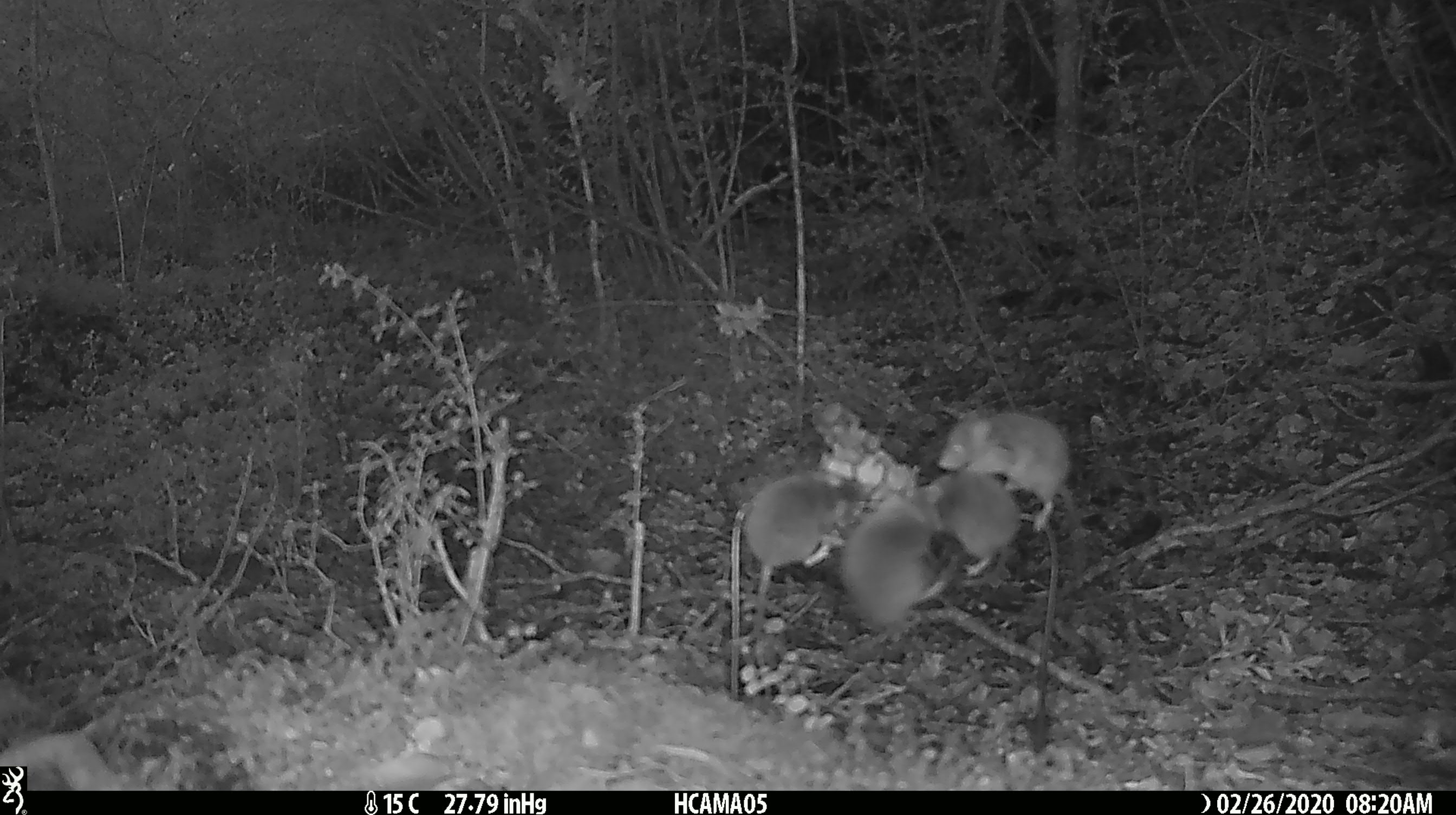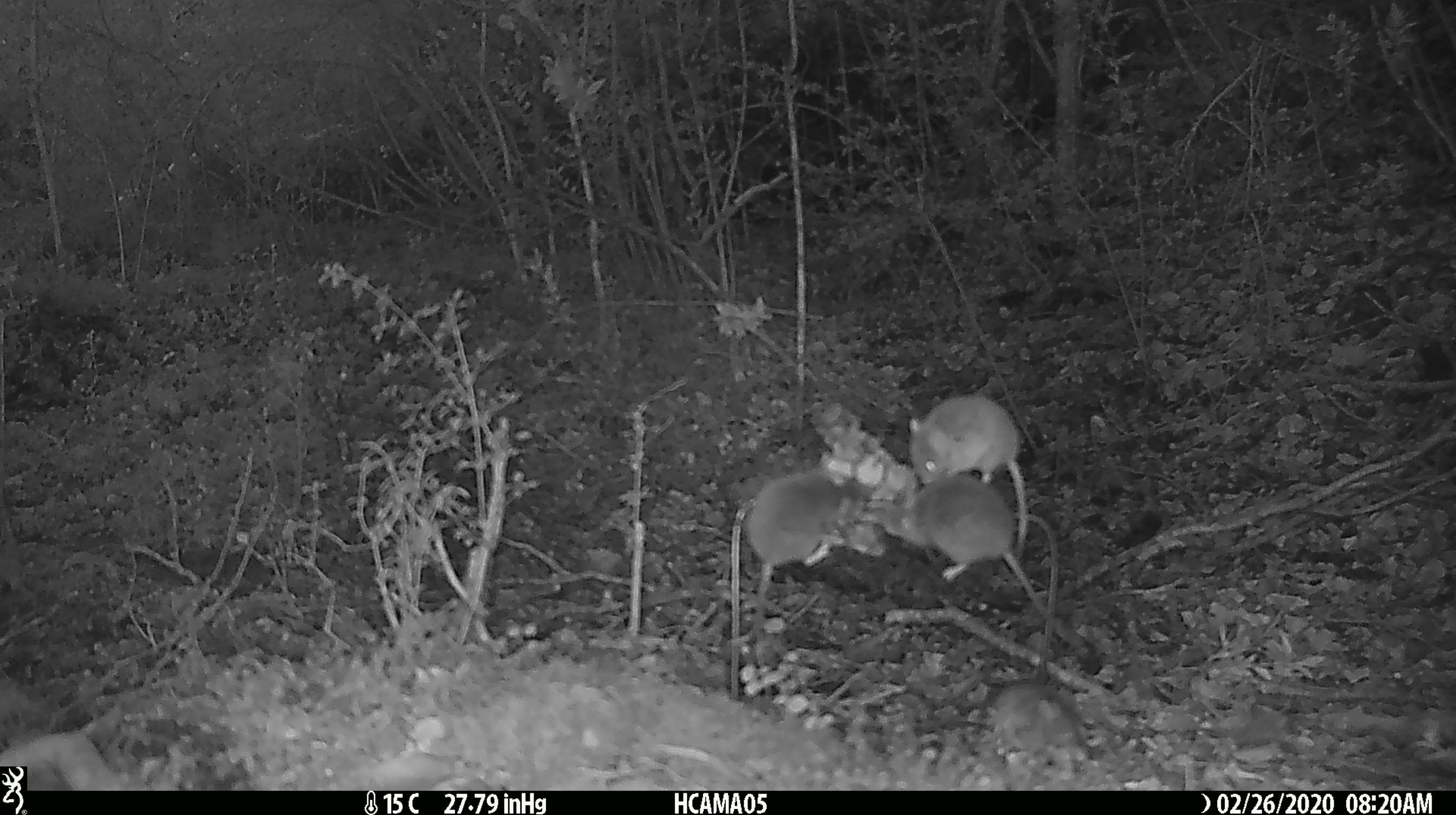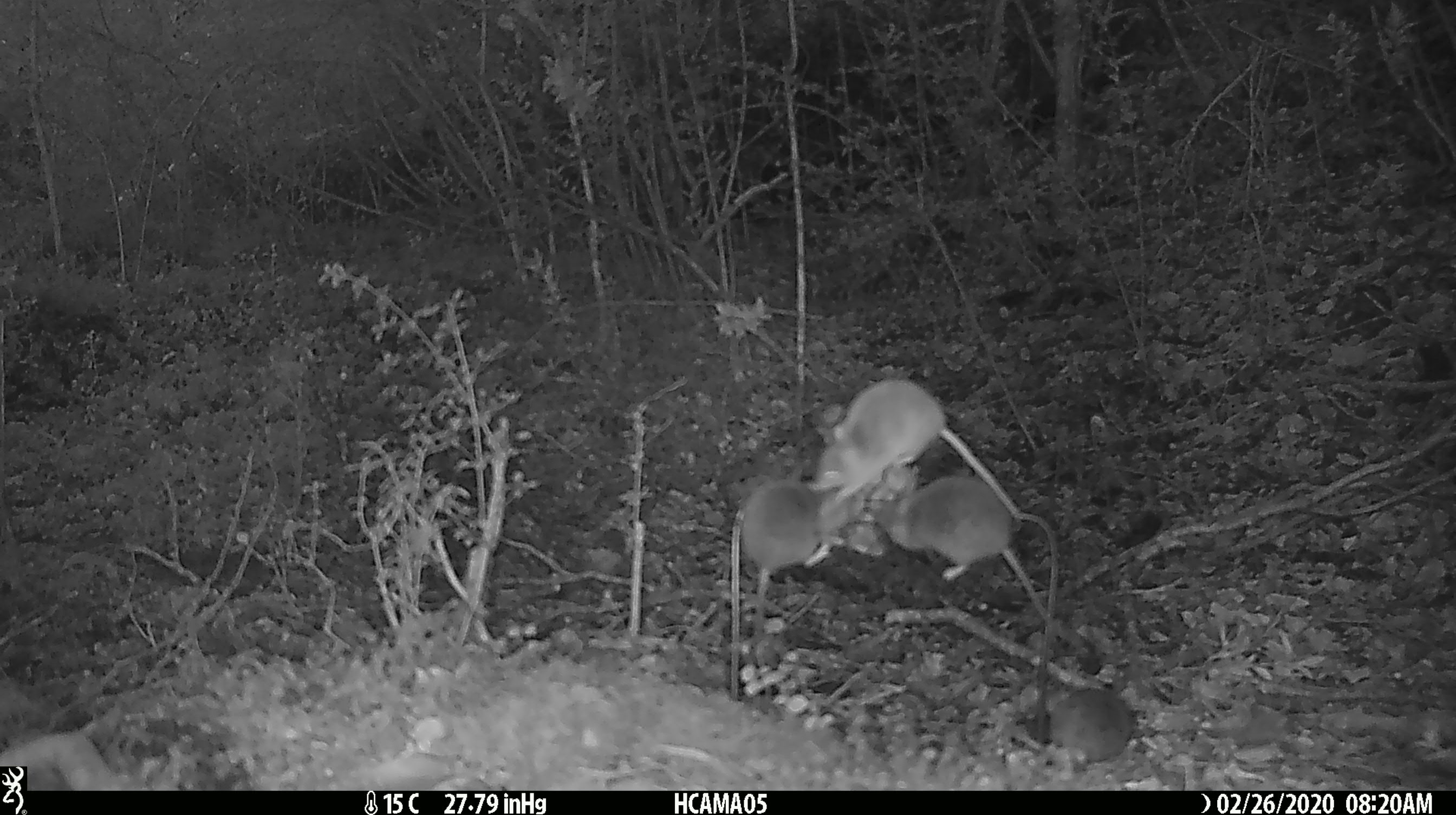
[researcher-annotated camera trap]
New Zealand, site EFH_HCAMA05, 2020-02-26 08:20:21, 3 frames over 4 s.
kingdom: Animalia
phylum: Chordata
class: Mammalia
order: Rodentia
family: Muridae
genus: Mus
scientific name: Mus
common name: mouse